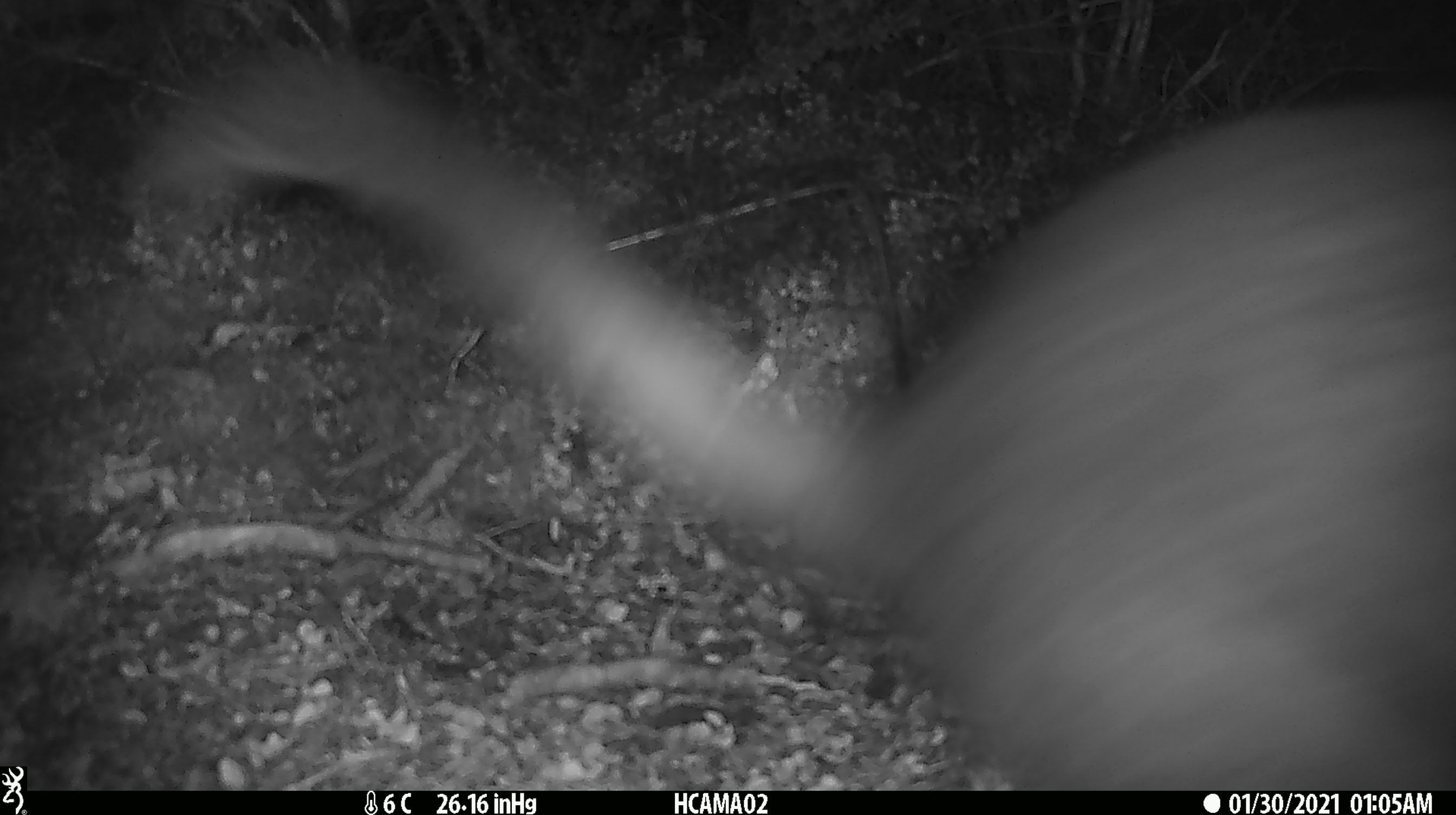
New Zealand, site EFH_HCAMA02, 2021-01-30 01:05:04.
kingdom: Animalia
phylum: Chordata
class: Mammalia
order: Diprotodontia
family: Phalangeridae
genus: Trichosurus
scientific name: Trichosurus vulpecula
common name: common brushtail possum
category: possum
Possum (common brushtail possum) (Trichosurus vulpecula).